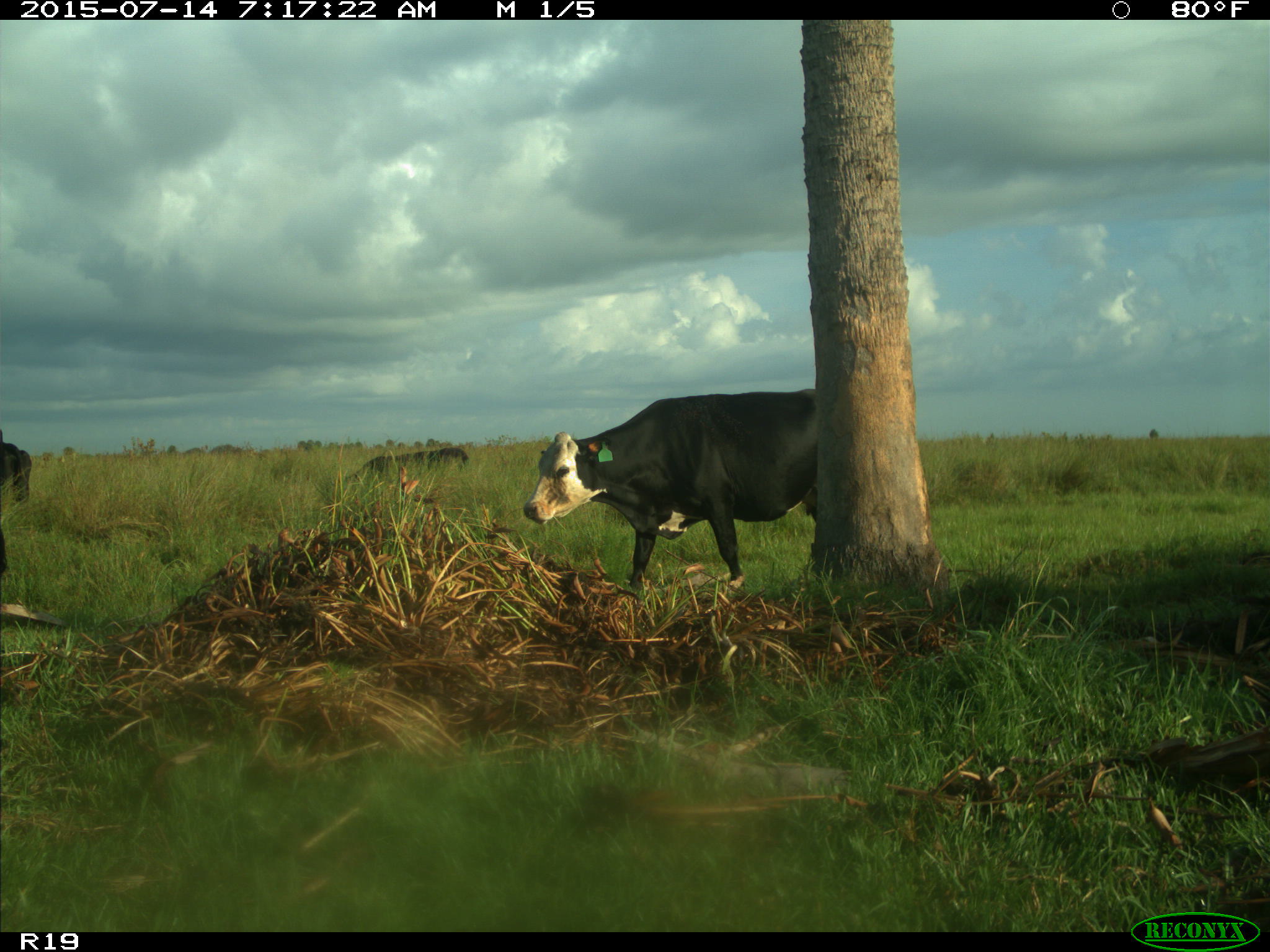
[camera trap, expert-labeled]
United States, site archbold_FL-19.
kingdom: Animalia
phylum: Chordata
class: Mammalia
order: Artiodactyla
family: Bovidae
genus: Bos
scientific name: Bos taurus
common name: domestic cow